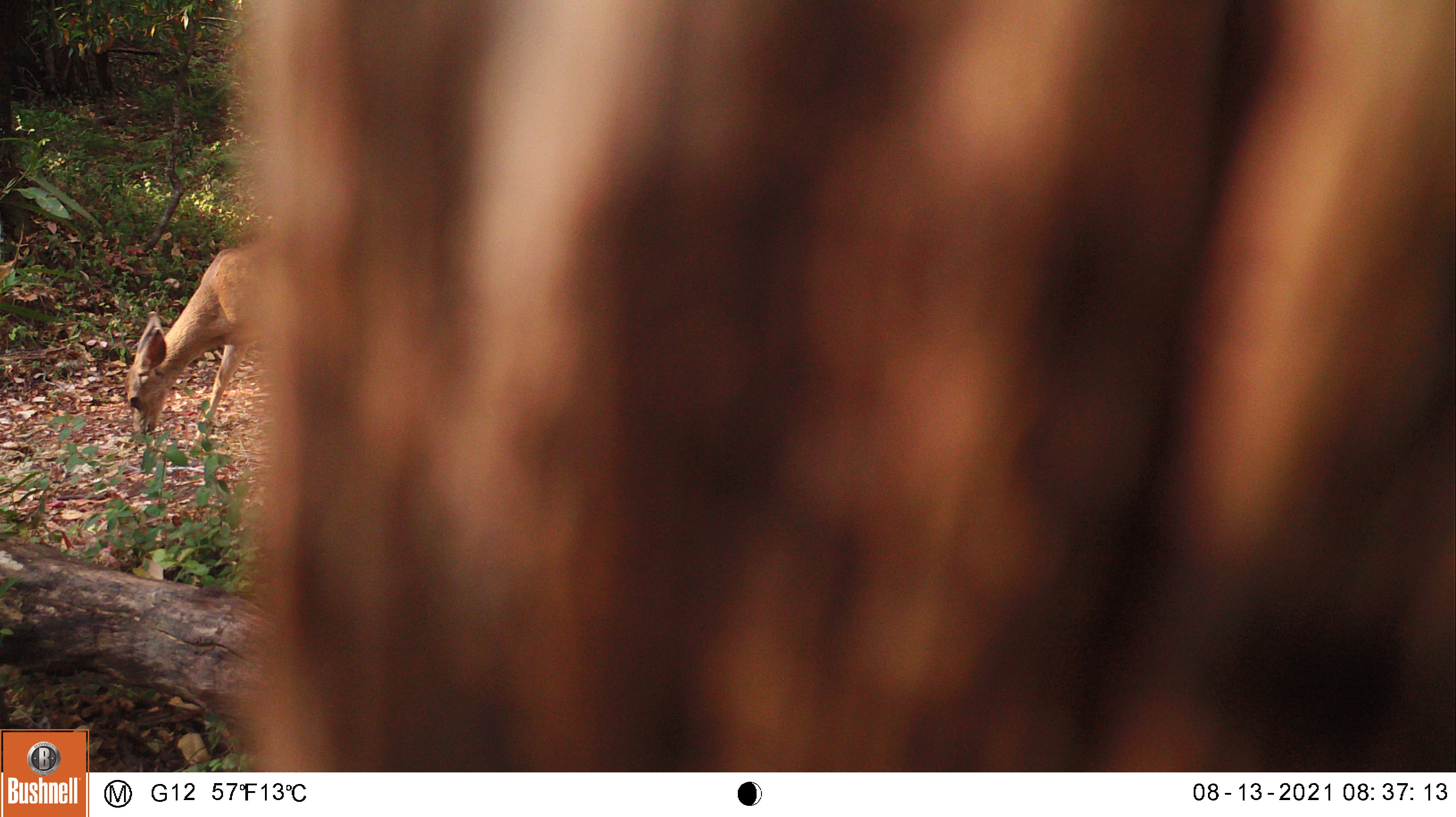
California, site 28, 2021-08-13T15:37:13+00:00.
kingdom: Animalia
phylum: Chordata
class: Mammalia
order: Artiodactyla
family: Cervidae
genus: Odocoileus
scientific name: Odocoileus hemionus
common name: mule deer